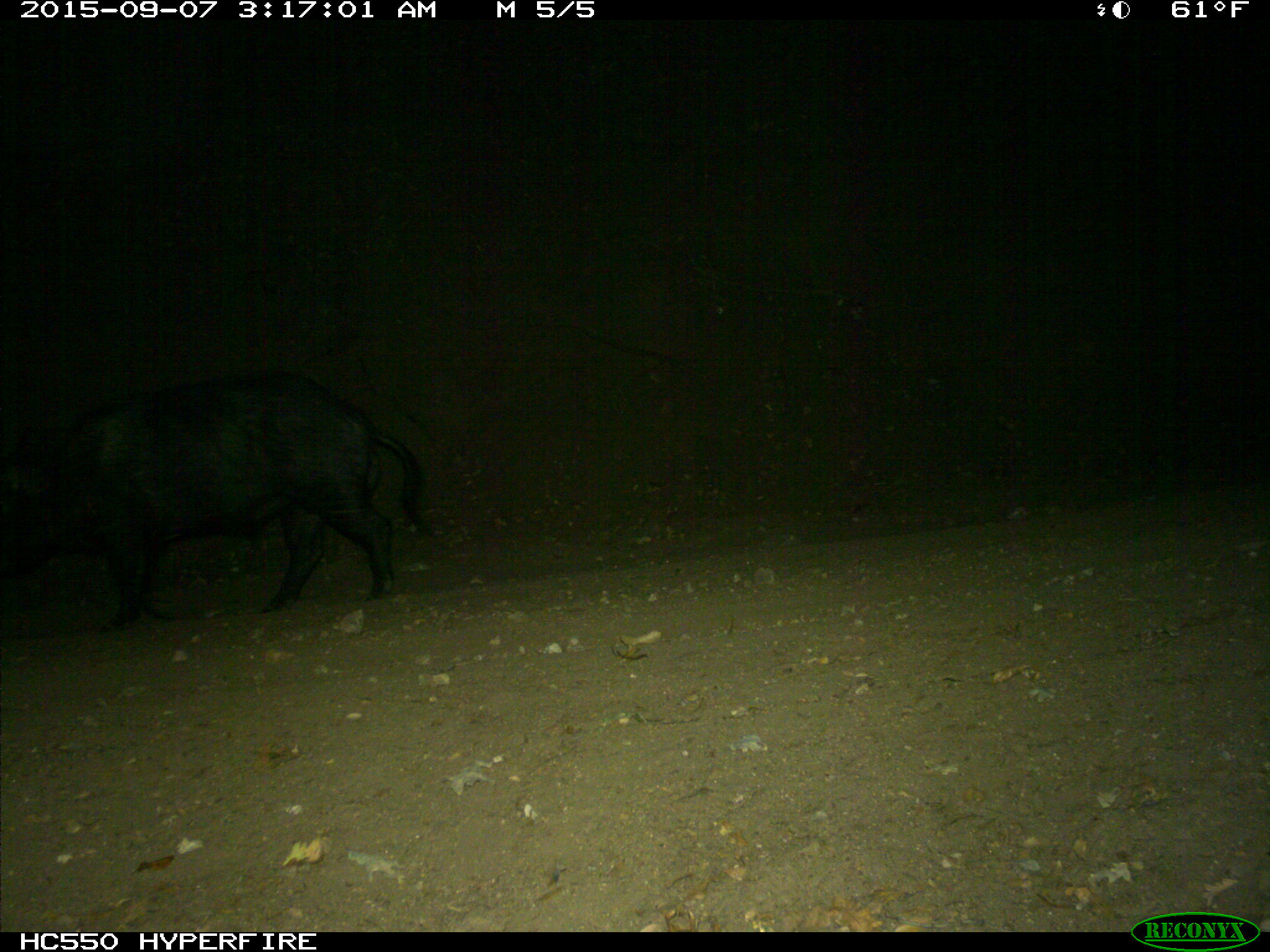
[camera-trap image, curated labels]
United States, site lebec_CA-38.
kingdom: Animalia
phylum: Chordata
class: Mammalia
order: Artiodactyla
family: Suidae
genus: Sus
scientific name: Sus scrofa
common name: wild boar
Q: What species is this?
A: Sus scrofa (wild boar).